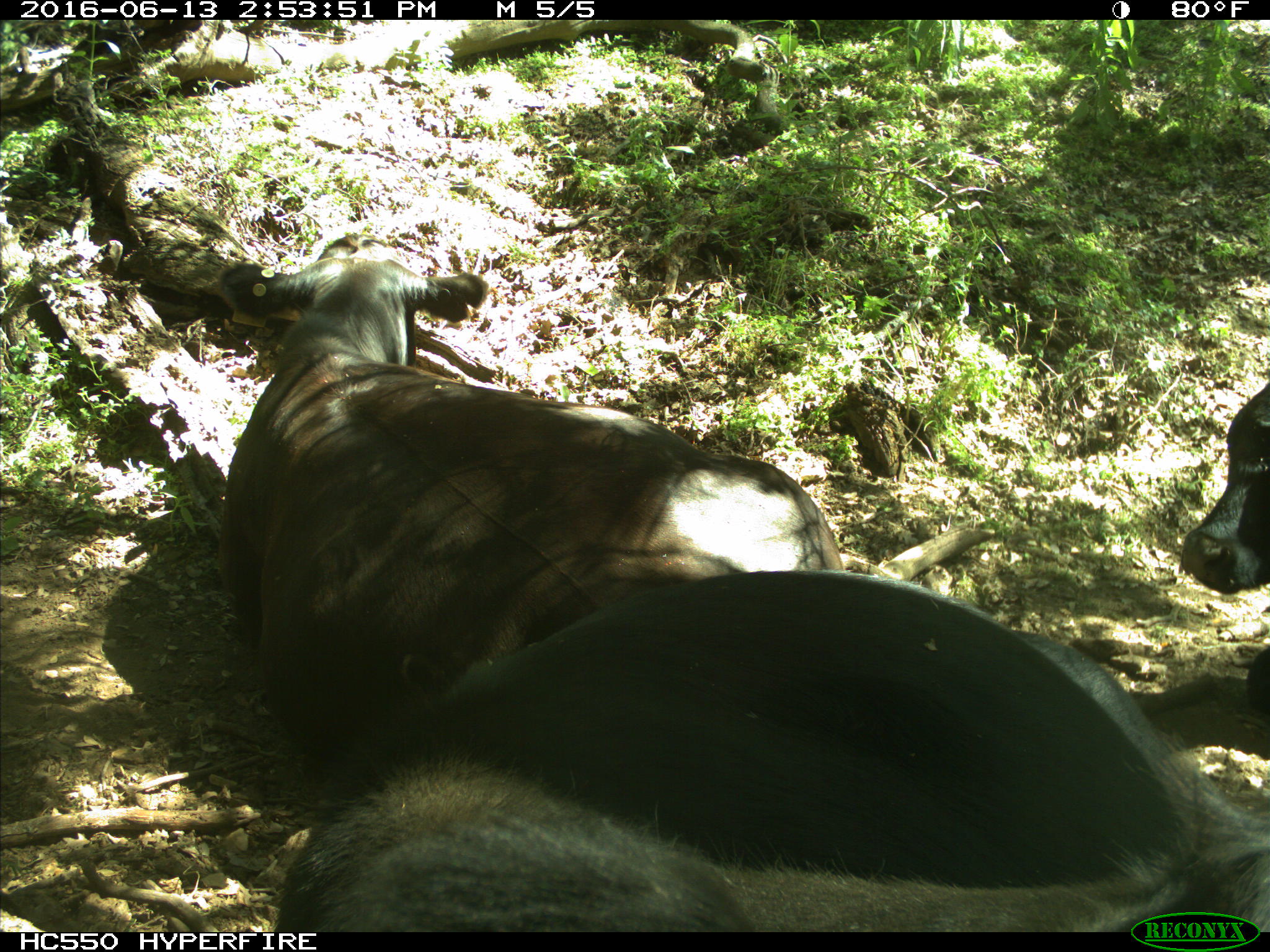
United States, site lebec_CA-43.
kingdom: Animalia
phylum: Chordata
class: Mammalia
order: Artiodactyla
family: Bovidae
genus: Bos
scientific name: Bos taurus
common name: domestic cow